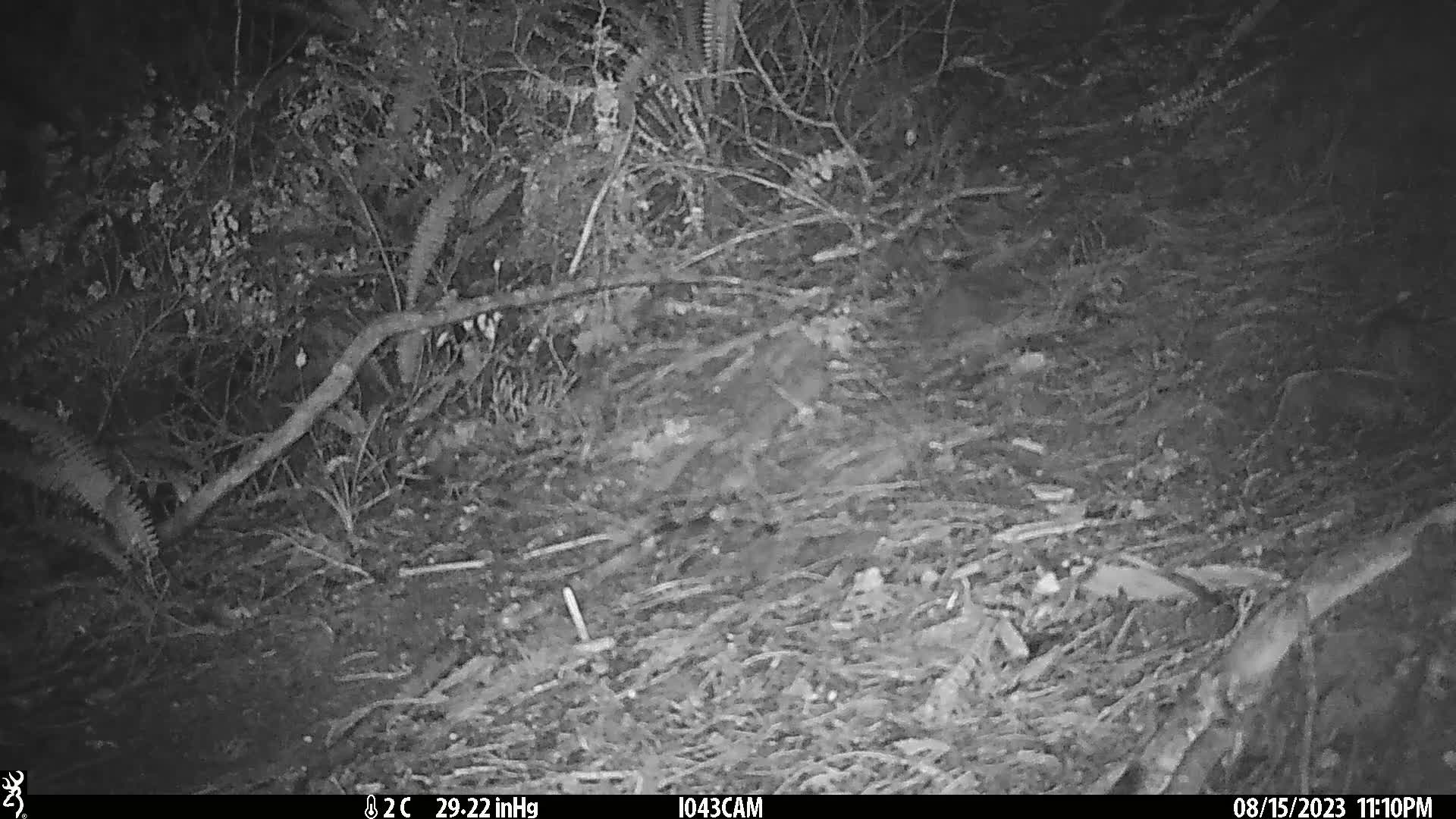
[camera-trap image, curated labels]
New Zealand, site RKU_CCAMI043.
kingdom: Animalia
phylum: Chordata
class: Mammalia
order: Rodentia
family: Muridae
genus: Rattus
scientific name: Rattus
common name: rat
Rat (Rattus).